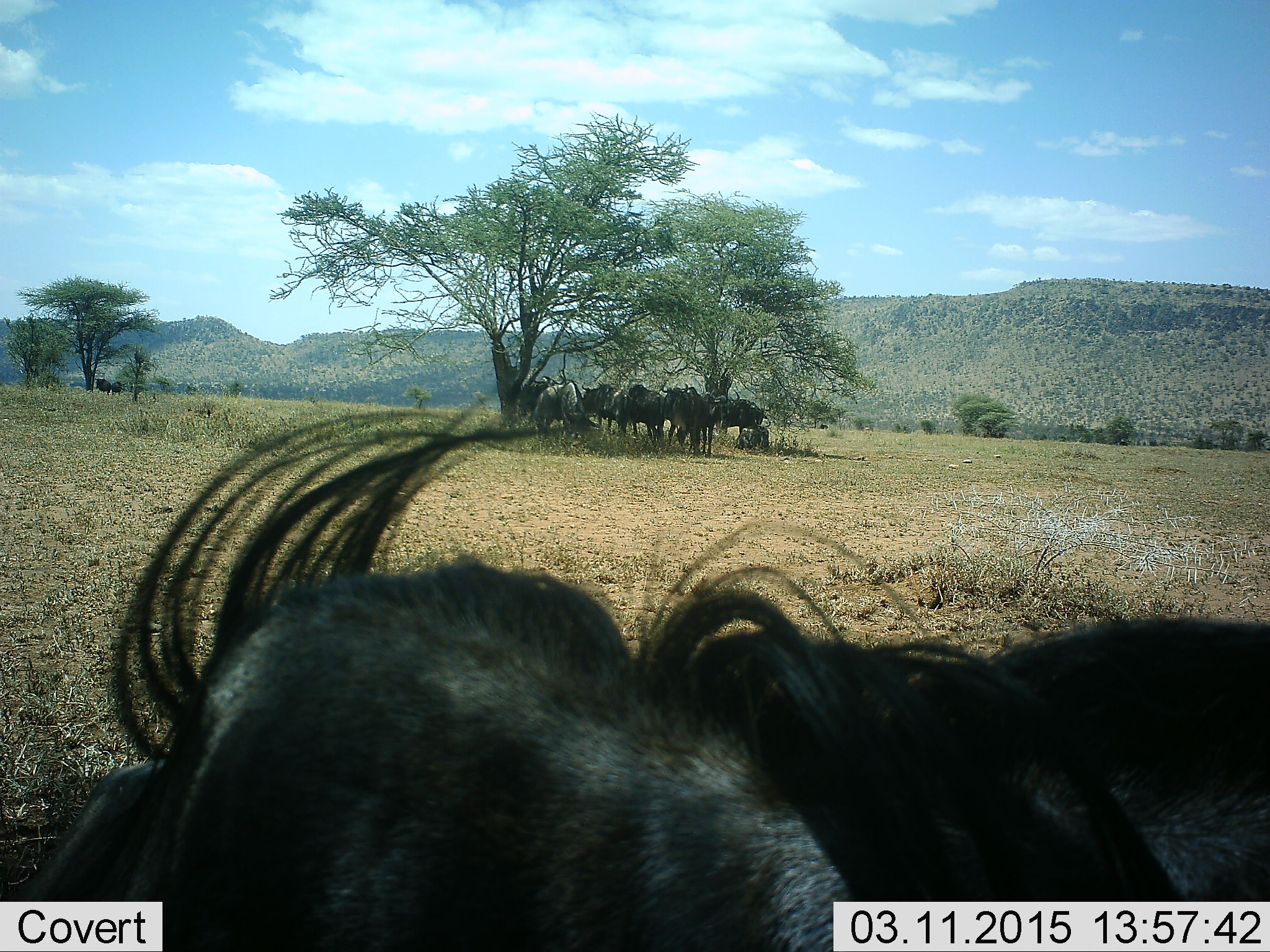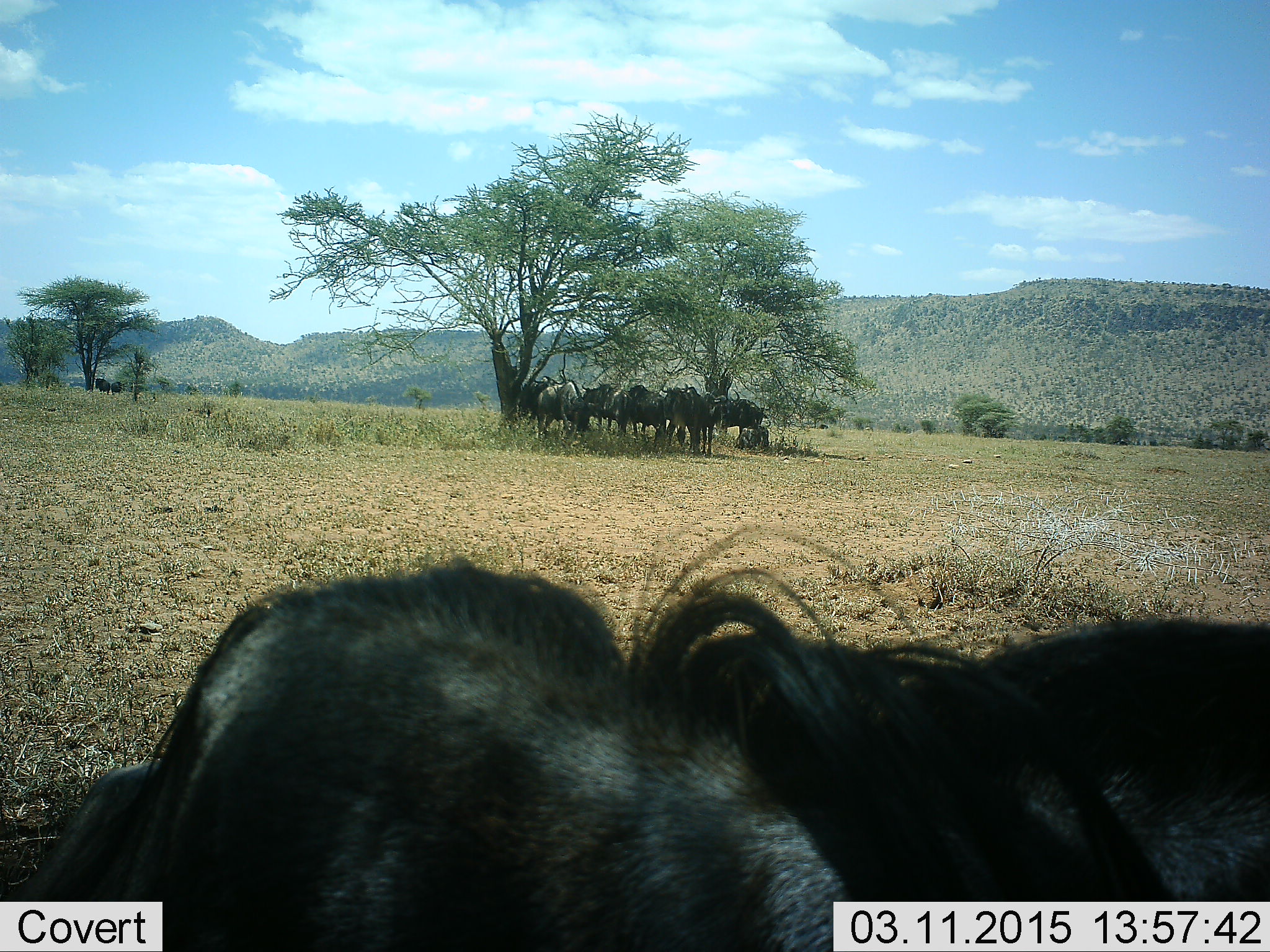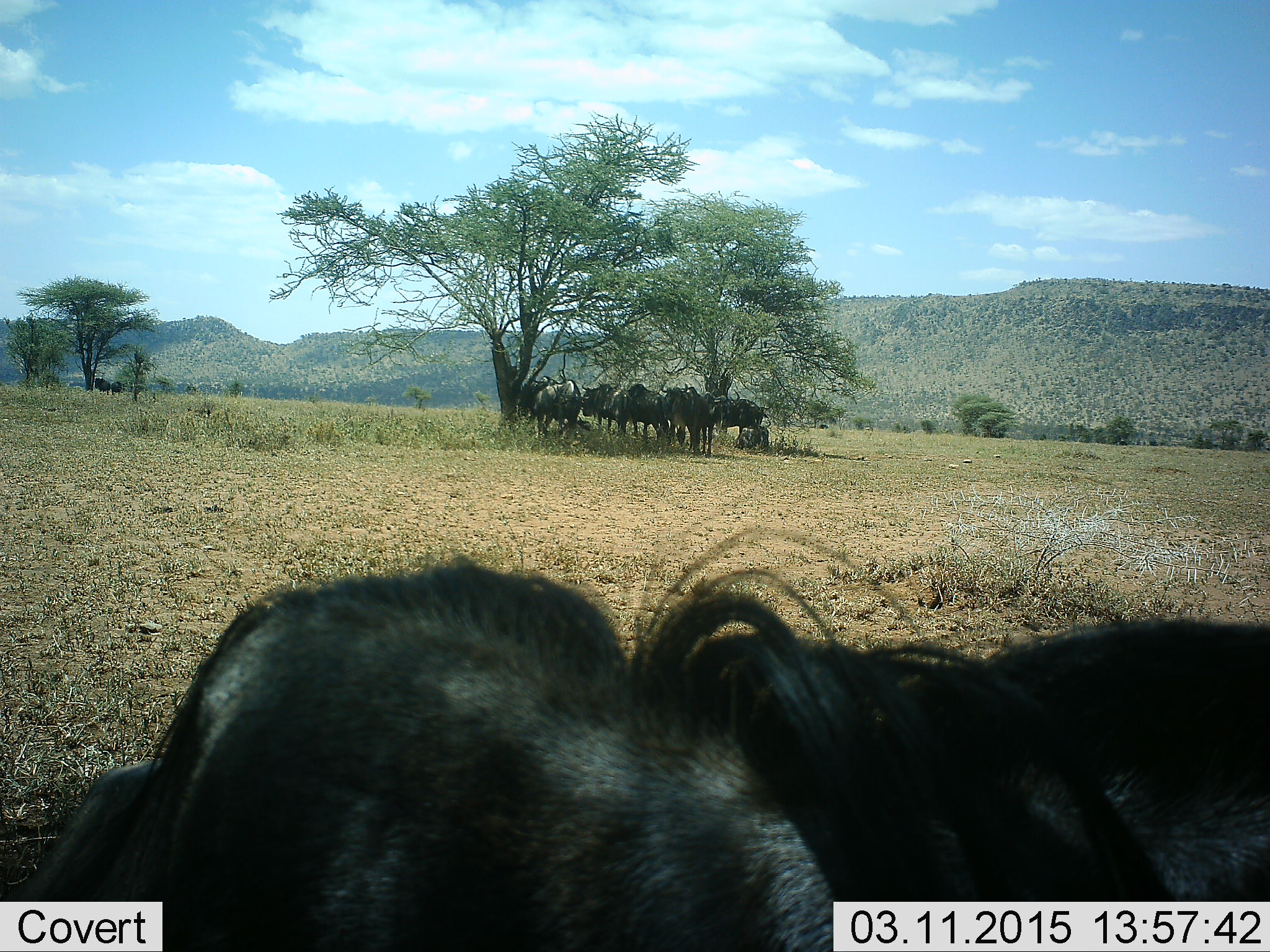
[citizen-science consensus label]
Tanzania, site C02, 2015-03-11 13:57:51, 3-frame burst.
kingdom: Animalia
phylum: Chordata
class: Mammalia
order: Artiodactyla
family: Bovidae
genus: Connochaetes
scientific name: Connochaetes taurinus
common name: blue wildebeest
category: wildebeest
Wildebeest (blue wildebeest) (Connochaetes taurinus), count 10. Behavior (volunteer vote fractions): standing 70%, resting 60%, moving 0%, interacting 0%. Young present (vote fraction): 0%. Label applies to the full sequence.